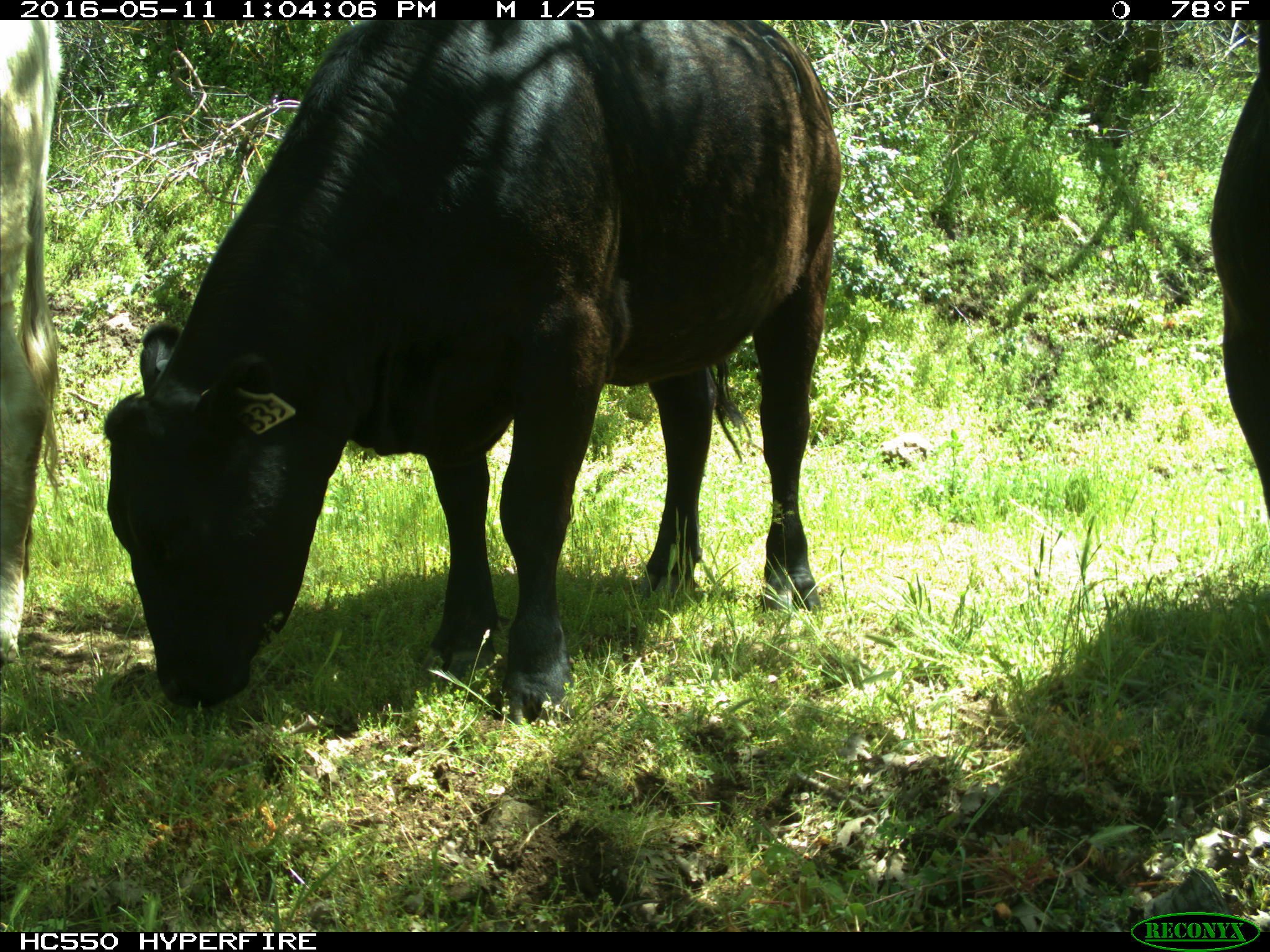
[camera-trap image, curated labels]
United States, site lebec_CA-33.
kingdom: Animalia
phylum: Chordata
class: Mammalia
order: Artiodactyla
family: Bovidae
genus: Bos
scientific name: Bos taurus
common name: domestic cow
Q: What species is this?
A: Bos taurus (domestic cow).